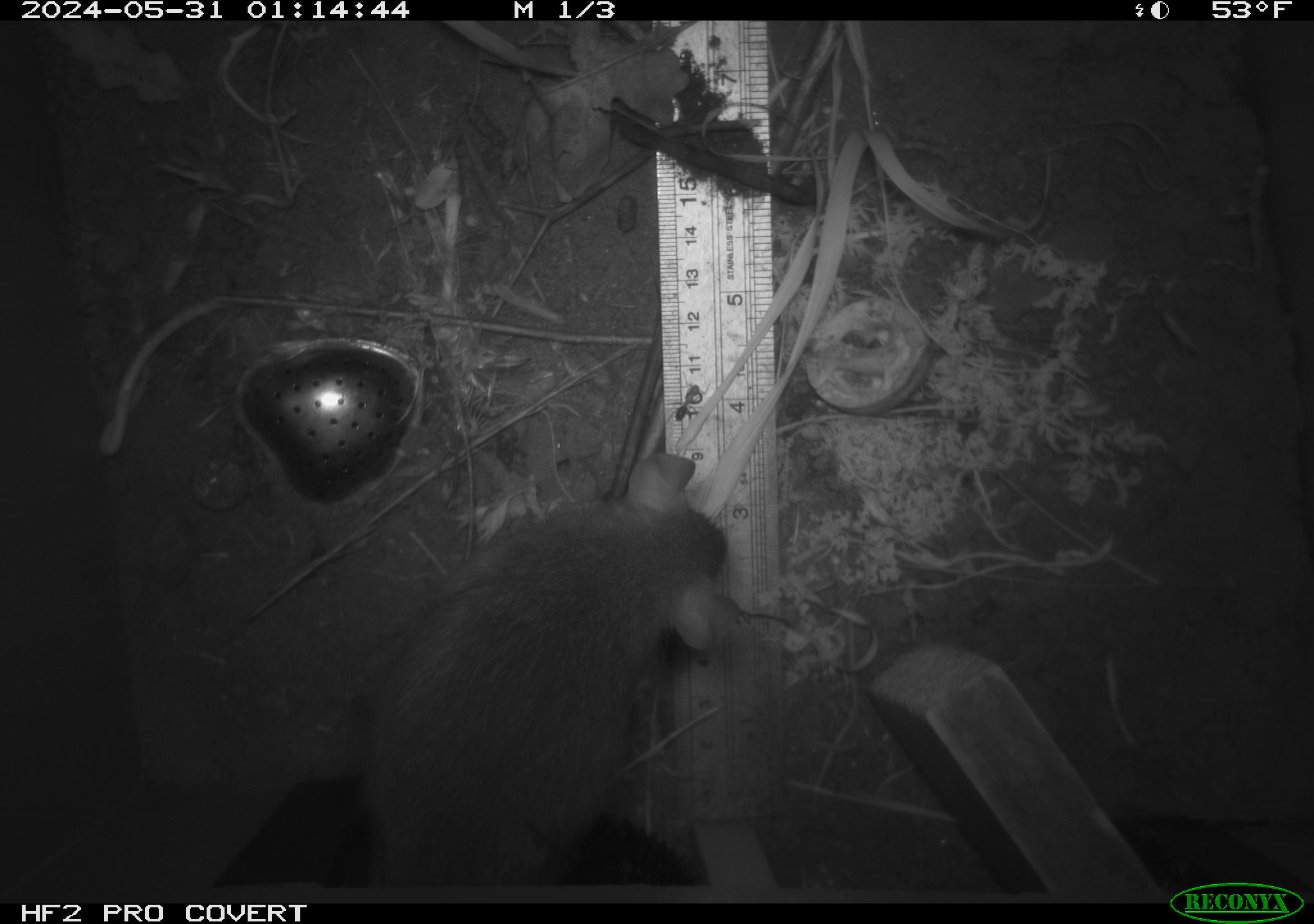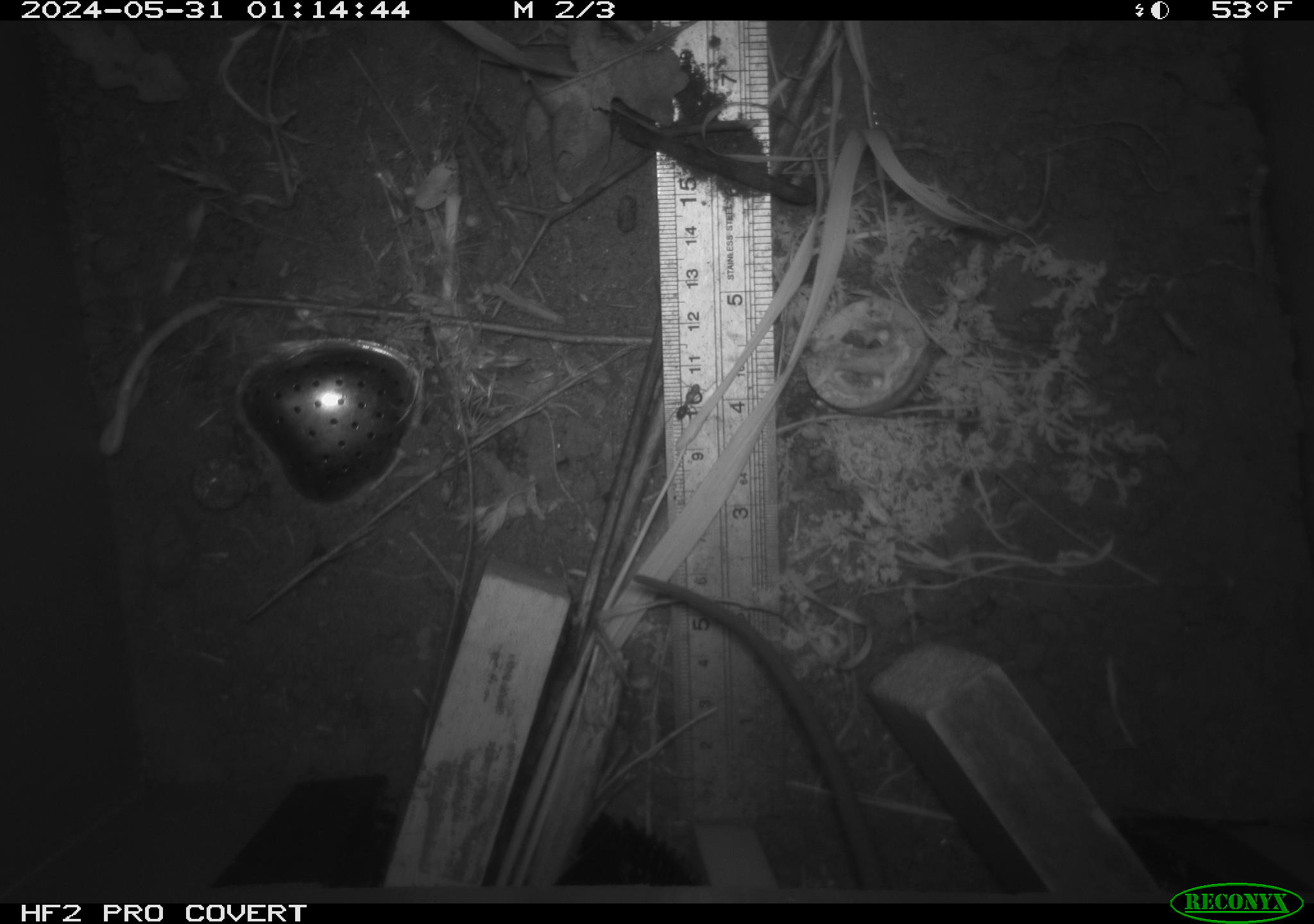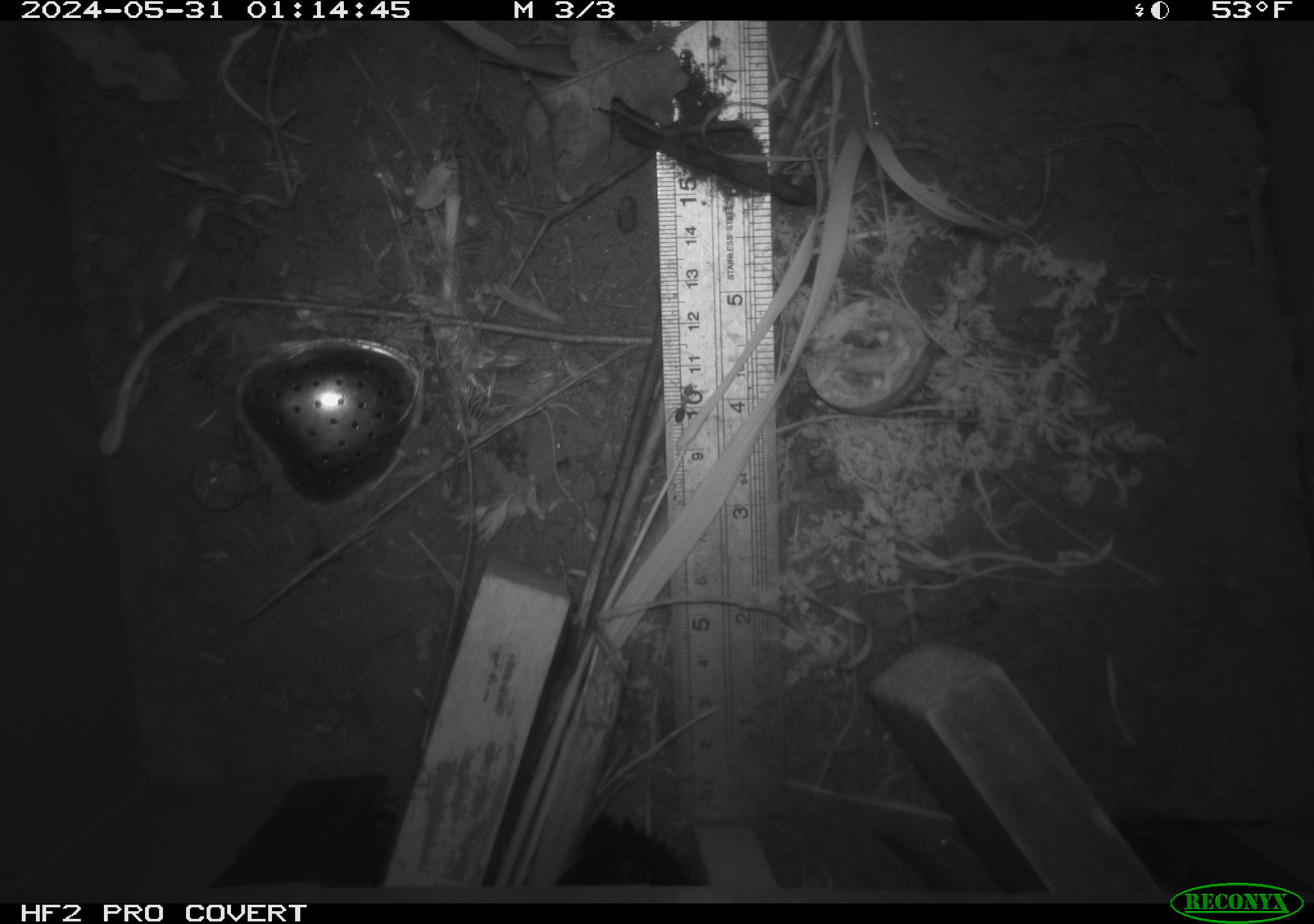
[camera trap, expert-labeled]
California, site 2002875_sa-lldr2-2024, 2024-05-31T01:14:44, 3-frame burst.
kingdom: Animalia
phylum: Chordata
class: Mammalia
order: Rodentia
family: Muridae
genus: Rattus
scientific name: Rattus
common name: rat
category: rattus species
Rattus species (rat) (Rattus).